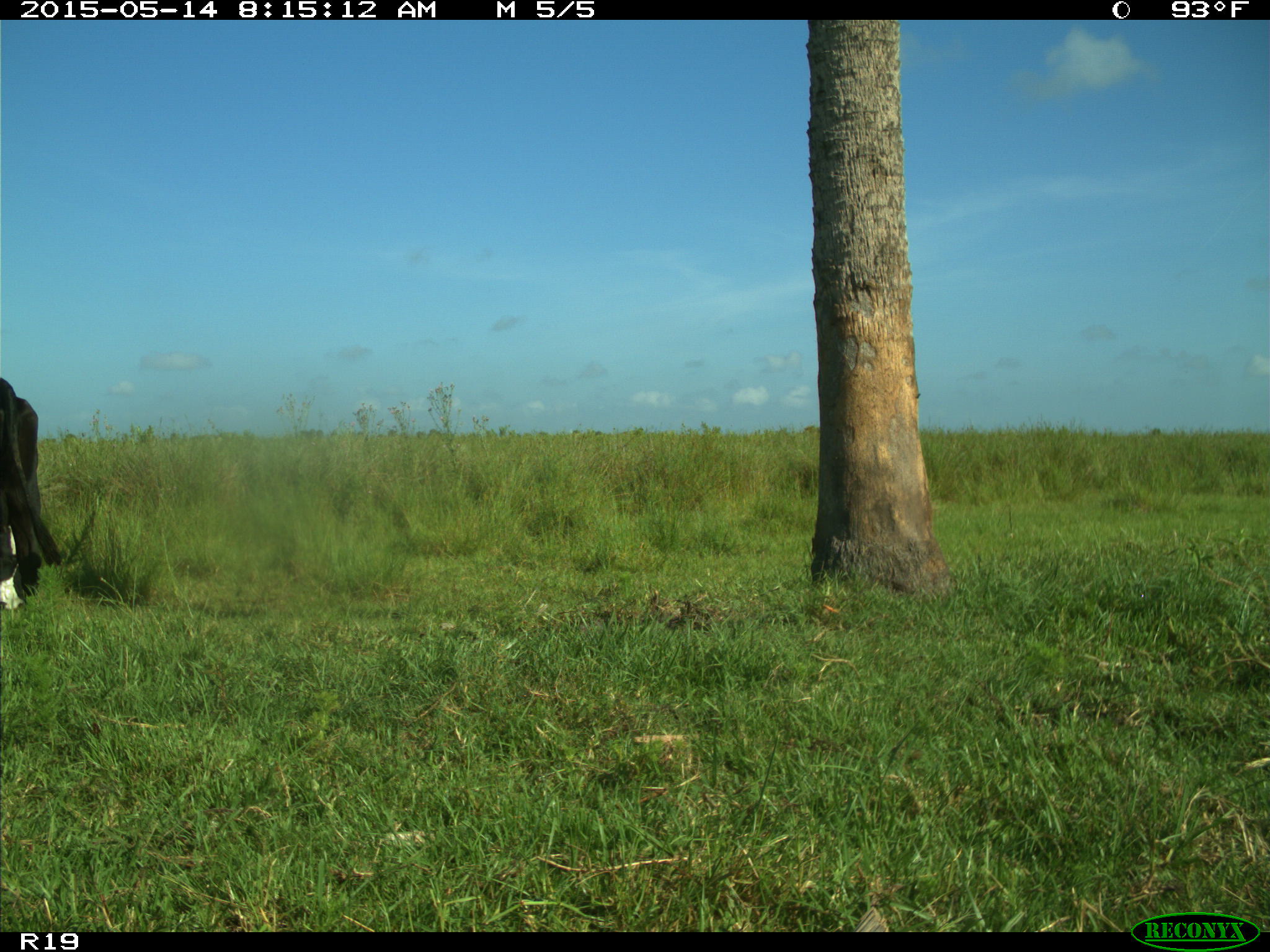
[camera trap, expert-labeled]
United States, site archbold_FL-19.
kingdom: Animalia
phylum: Chordata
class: Mammalia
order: Artiodactyla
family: Bovidae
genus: Bos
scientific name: Bos taurus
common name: domestic cow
Bos taurus (domestic cow).